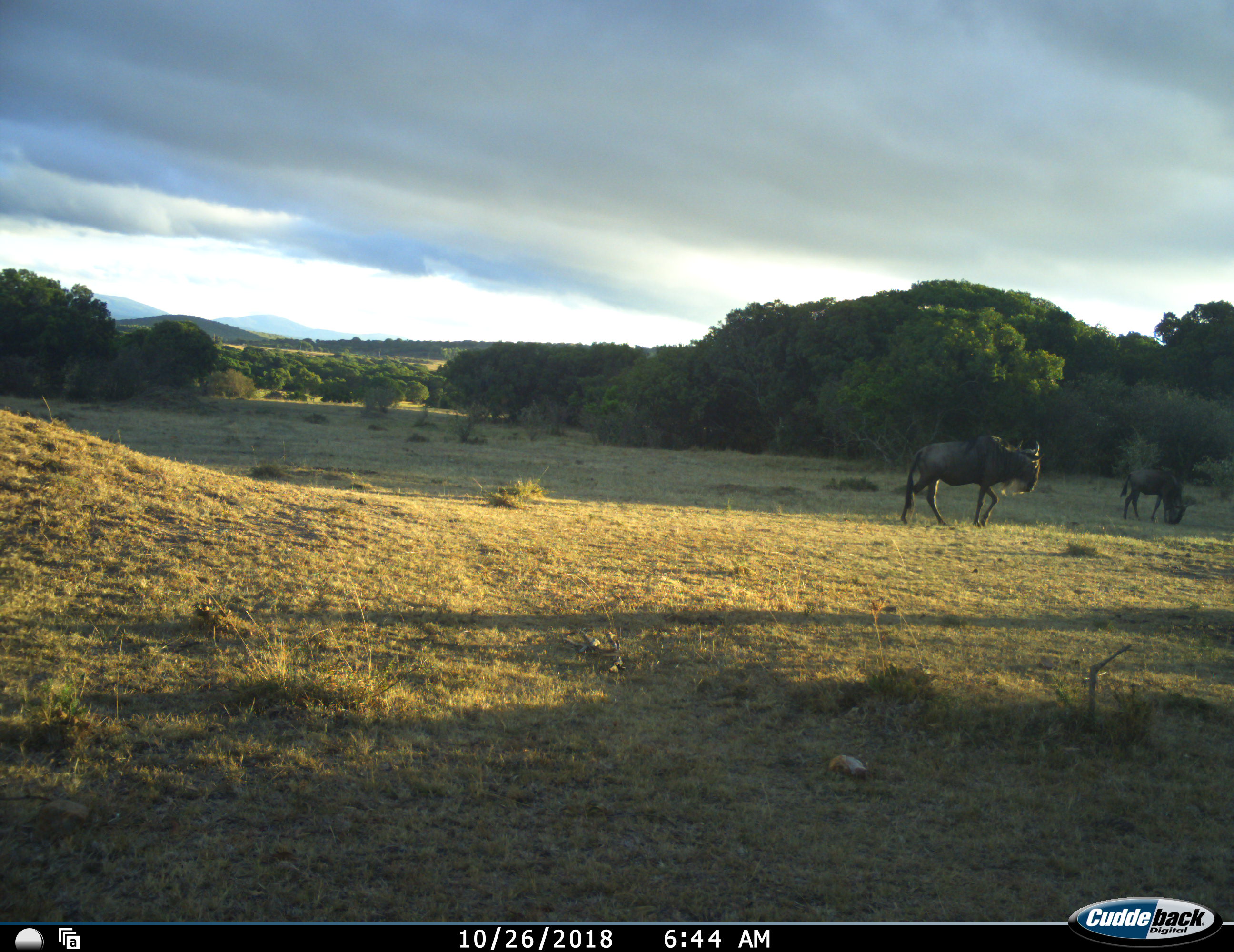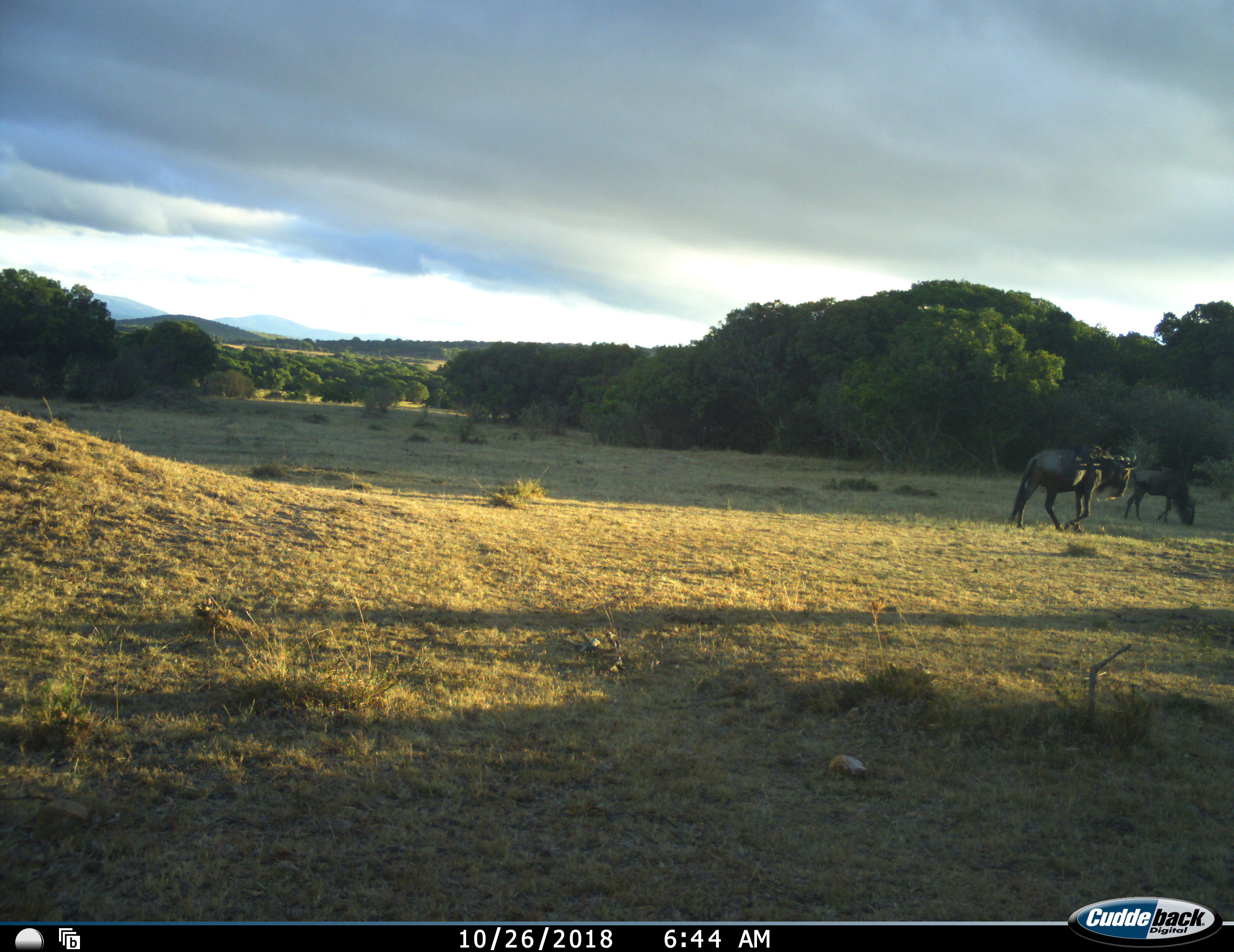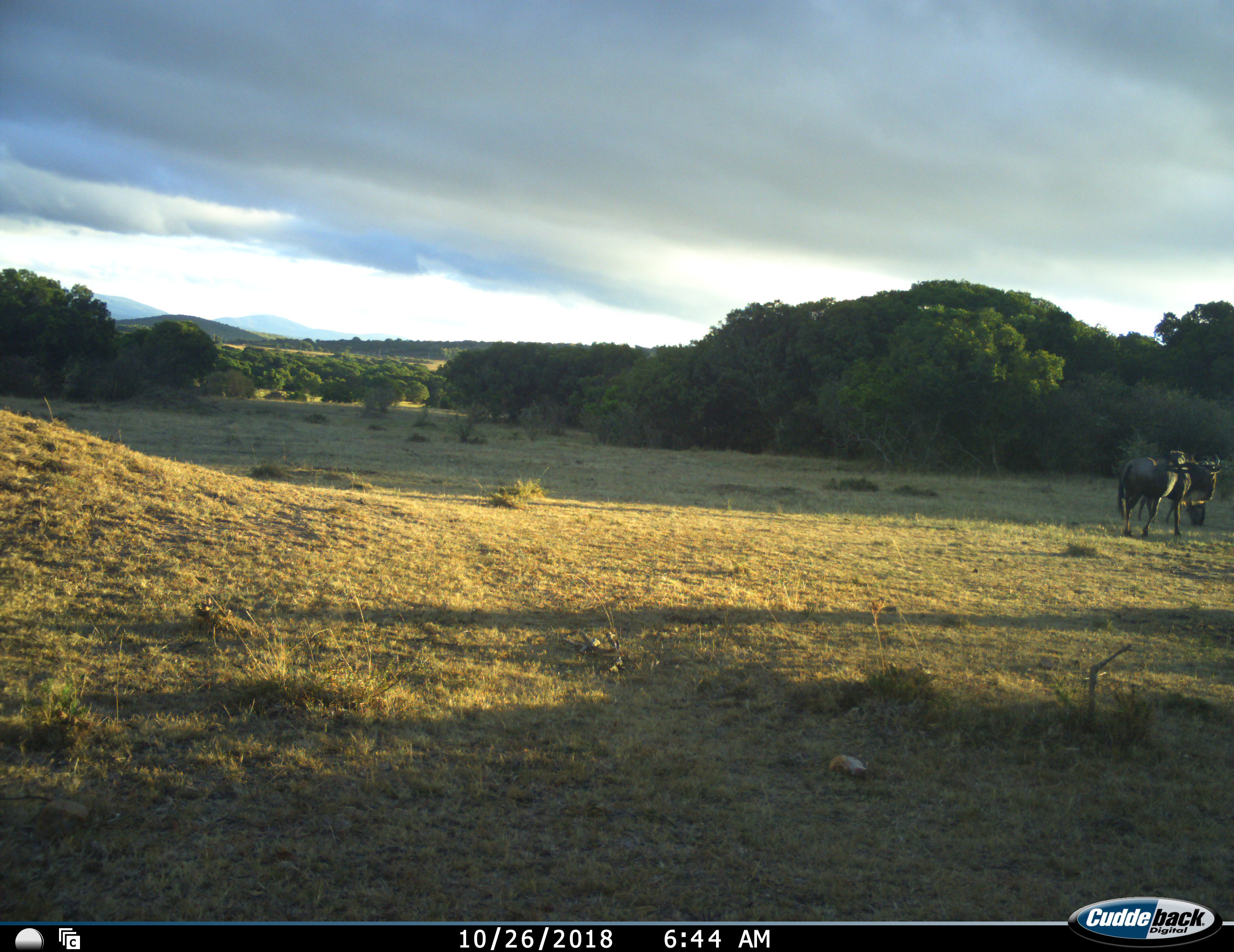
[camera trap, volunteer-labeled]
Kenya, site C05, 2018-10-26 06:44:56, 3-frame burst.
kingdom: Animalia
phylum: Chordata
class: Mammalia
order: Artiodactyla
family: Bovidae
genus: Connochaetes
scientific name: Connochaetes taurinus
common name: common wildebeest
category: wildebeest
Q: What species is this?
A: Wildebeest (common wildebeest) (Connochaetes taurinus).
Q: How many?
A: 2.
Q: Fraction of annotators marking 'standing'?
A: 33%.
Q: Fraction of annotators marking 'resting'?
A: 0%.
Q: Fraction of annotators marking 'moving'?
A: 78%.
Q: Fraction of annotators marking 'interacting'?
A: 0%.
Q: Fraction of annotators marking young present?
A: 11%.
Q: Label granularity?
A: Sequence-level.